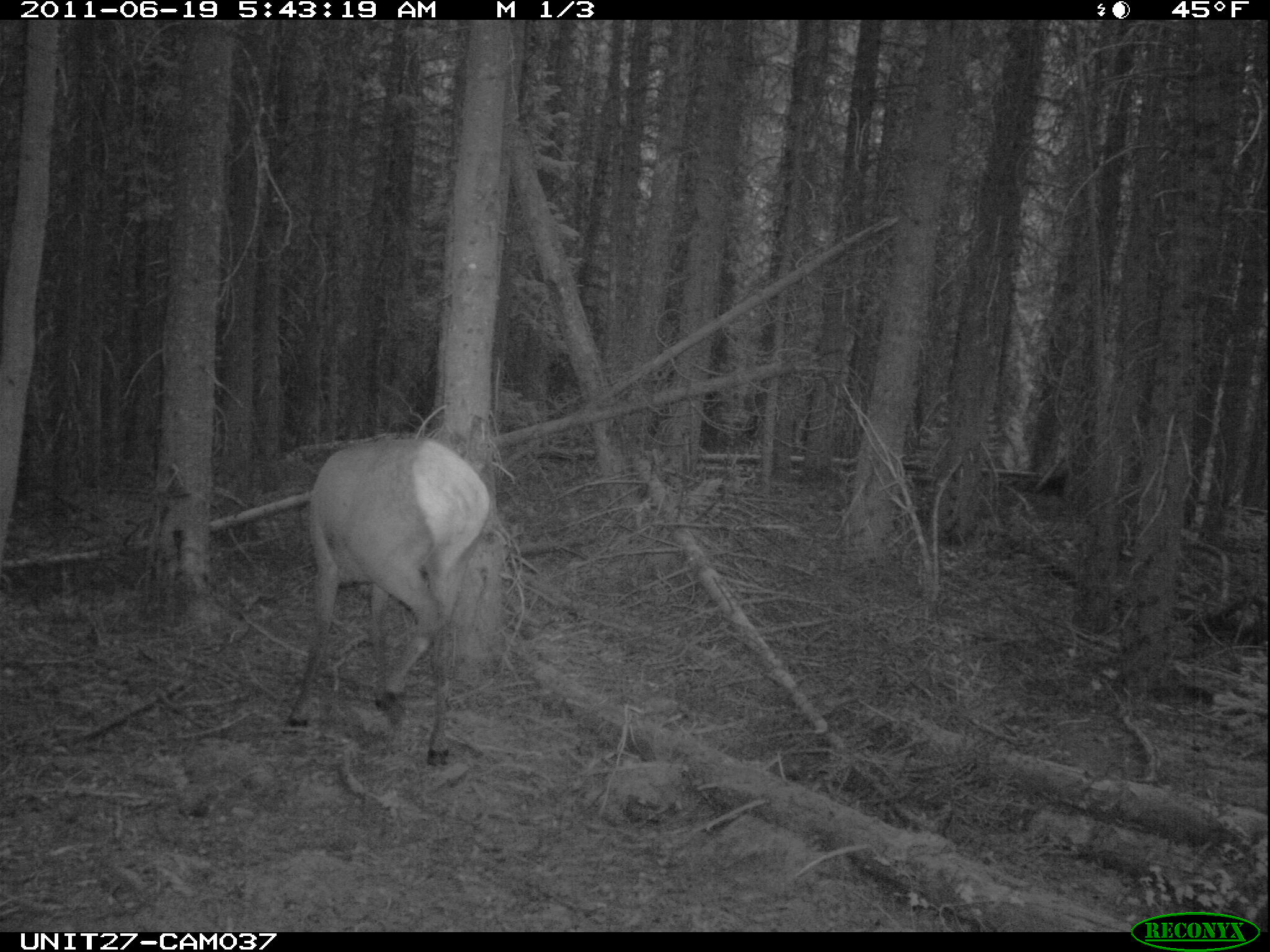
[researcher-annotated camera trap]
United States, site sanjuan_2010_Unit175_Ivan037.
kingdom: Animalia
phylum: Chordata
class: Mammalia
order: Artiodactyla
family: Cervidae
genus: Cervus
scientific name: Cervus elaphus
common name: red deer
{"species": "Cervus elaphus (red deer)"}